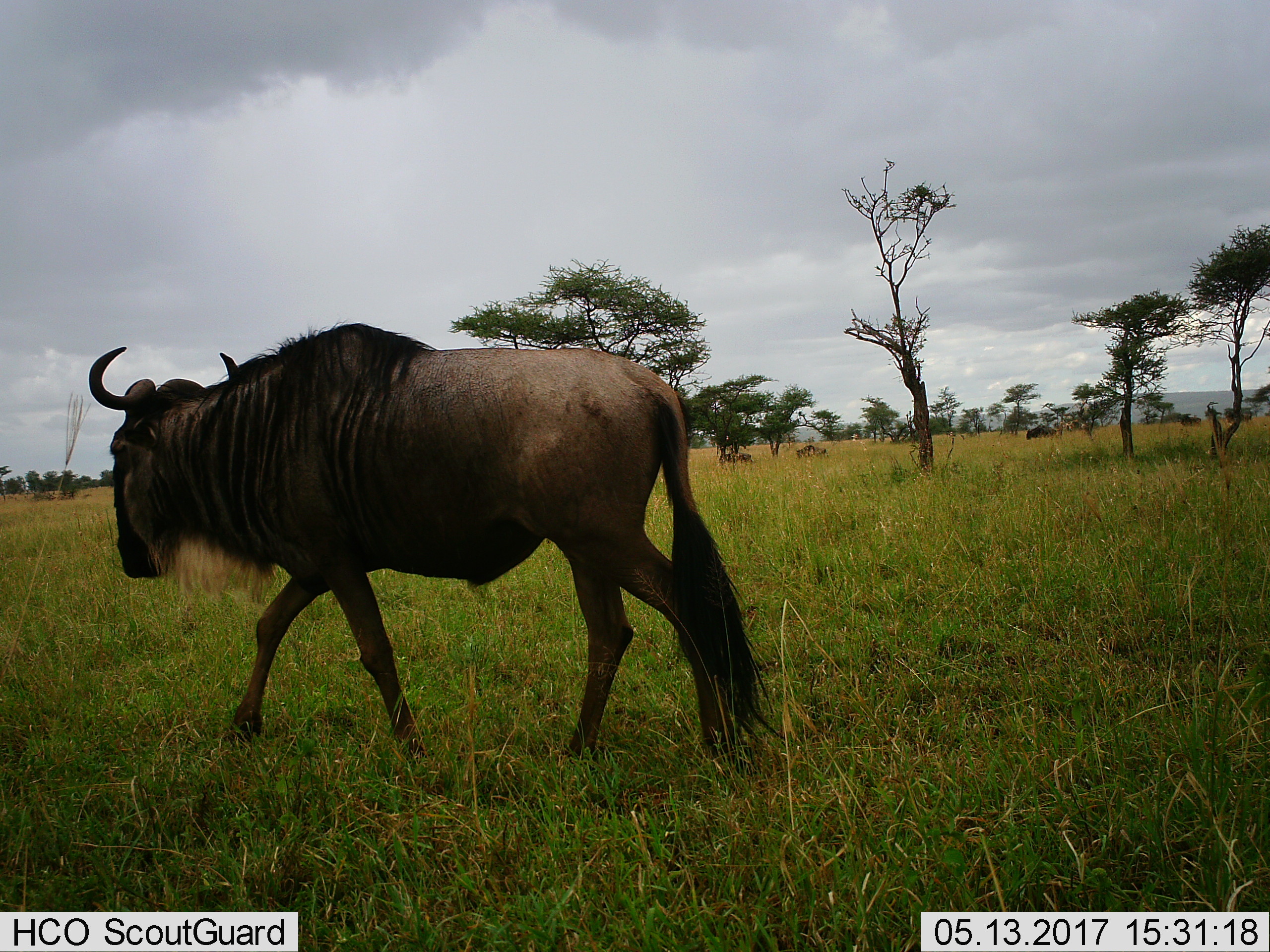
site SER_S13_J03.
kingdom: Animalia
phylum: Chordata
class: Mammalia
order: Artiodactyla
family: Bovidae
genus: Connochaetes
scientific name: Connochaetes taurinus taurinus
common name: blue wildebeest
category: wildebeestblue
Wildebeestblue (blue wildebeest) (Connochaetes taurinus taurinus), count 1. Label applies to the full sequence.